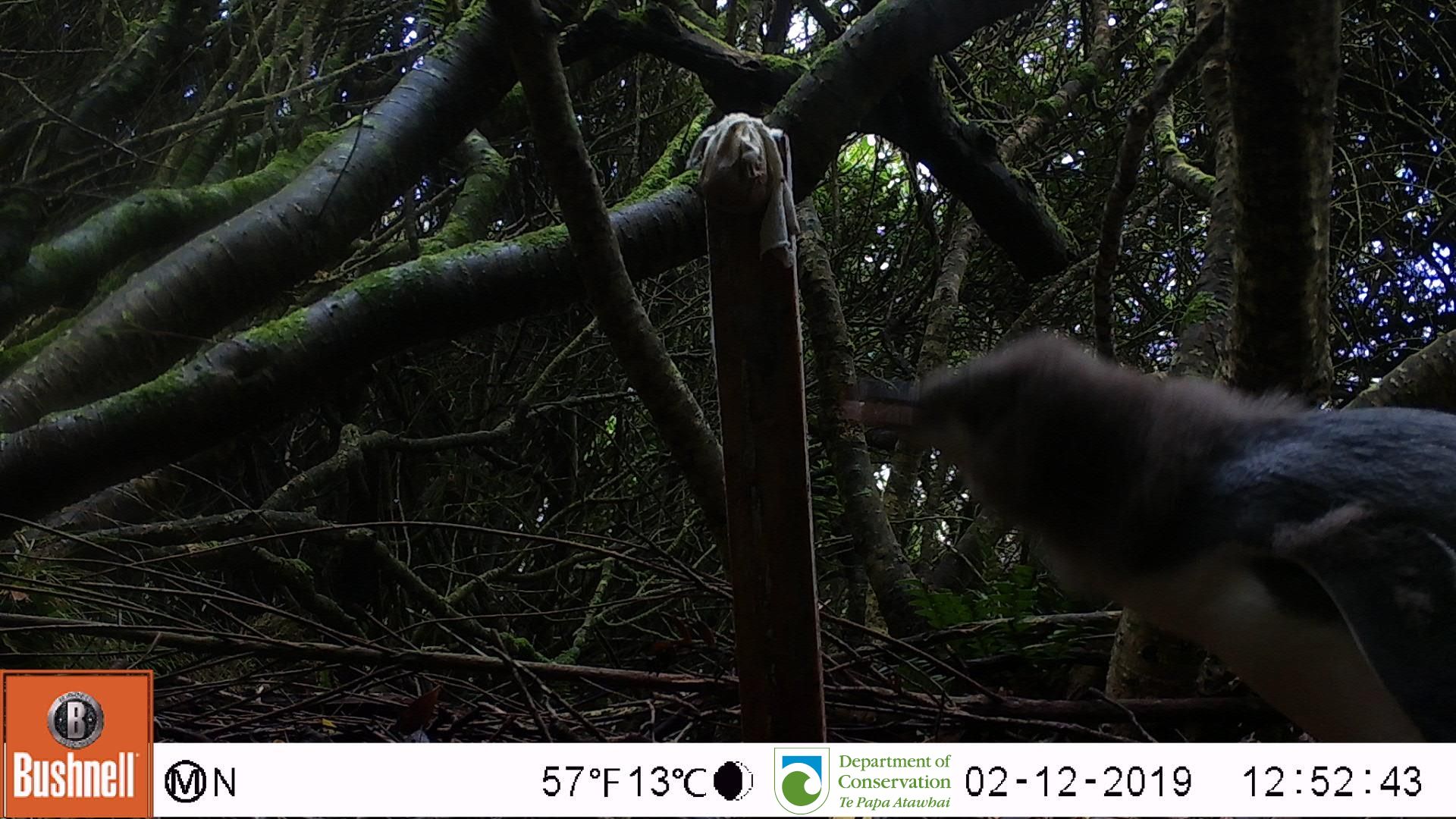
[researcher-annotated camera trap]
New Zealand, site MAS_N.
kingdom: Animalia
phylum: Chordata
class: Aves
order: Sphenisciformes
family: Spheniscidae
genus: Megadyptes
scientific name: Megadyptes antipodes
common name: yellow-eyed penguin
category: yellow eyed penguin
Yellow eyed penguin (yellow-eyed penguin) (Megadyptes antipodes).